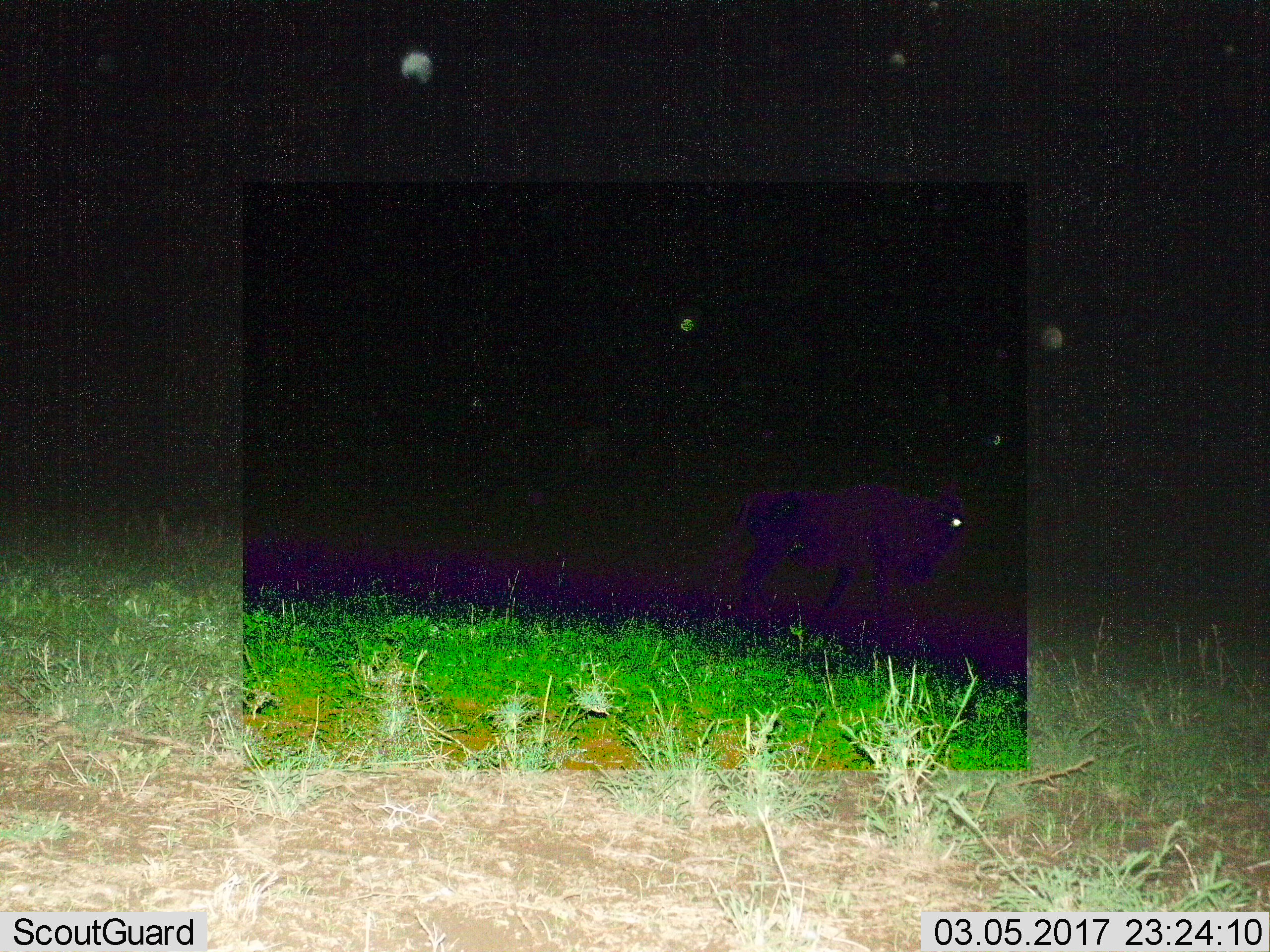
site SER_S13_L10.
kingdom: Animalia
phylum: Chordata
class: Mammalia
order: Artiodactyla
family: Bovidae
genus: Connochaetes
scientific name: Connochaetes taurinus taurinus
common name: blue wildebeest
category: wildebeestblue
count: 1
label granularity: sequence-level